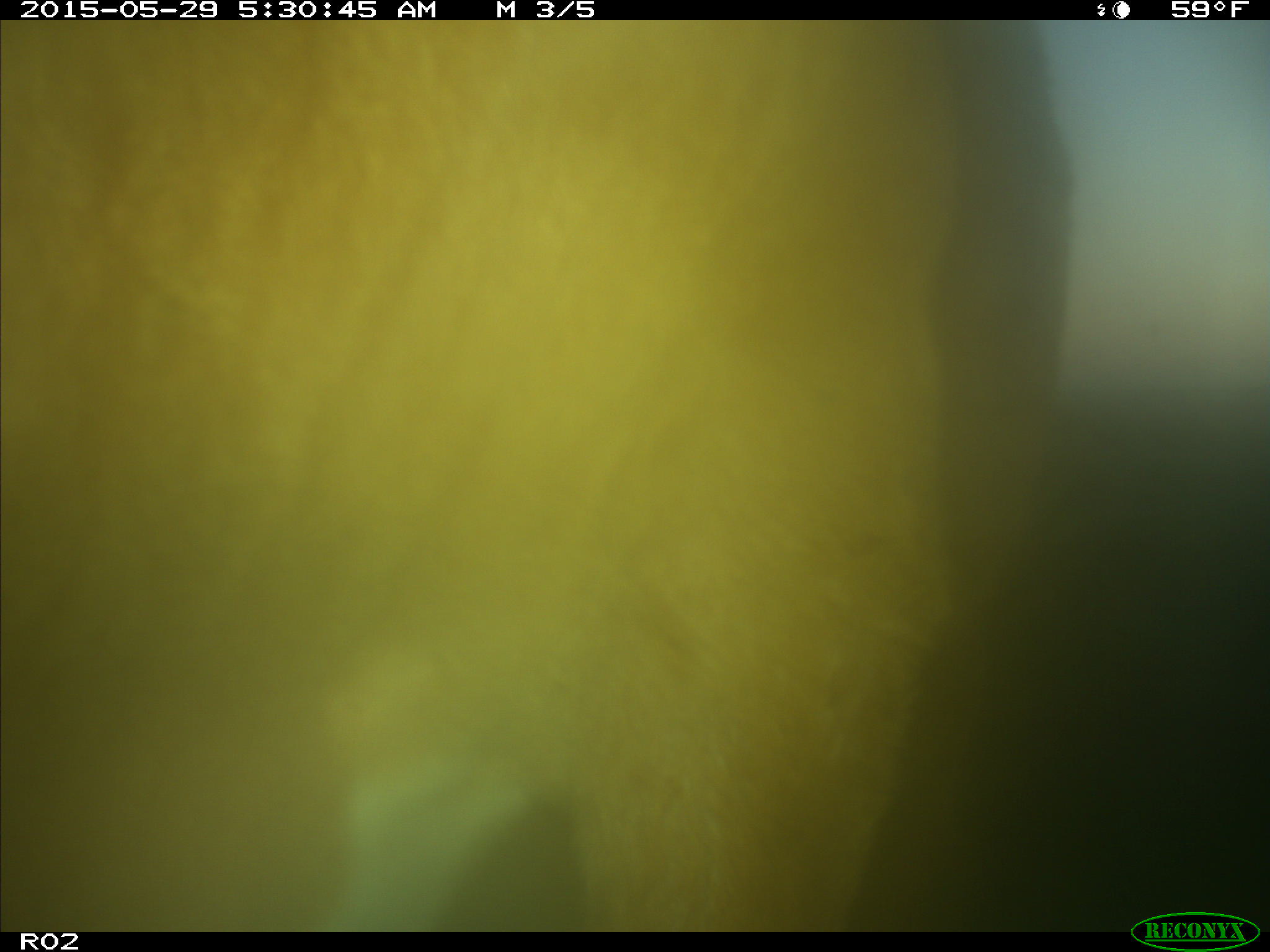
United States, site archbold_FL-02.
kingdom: Animalia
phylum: Chordata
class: Mammalia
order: Artiodactyla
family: Bovidae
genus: Bos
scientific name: Bos taurus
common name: domestic cow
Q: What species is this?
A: Bos taurus (domestic cow).